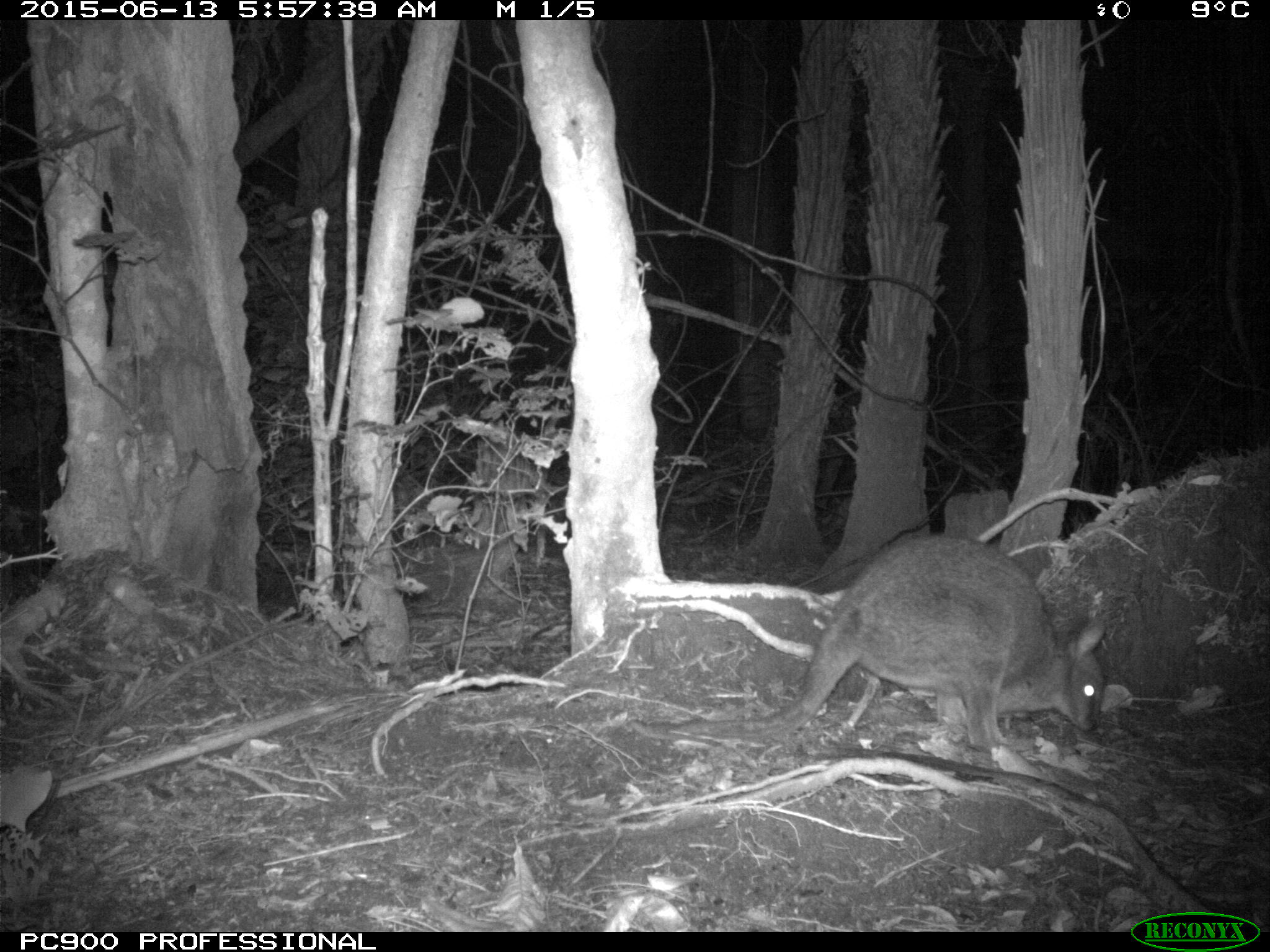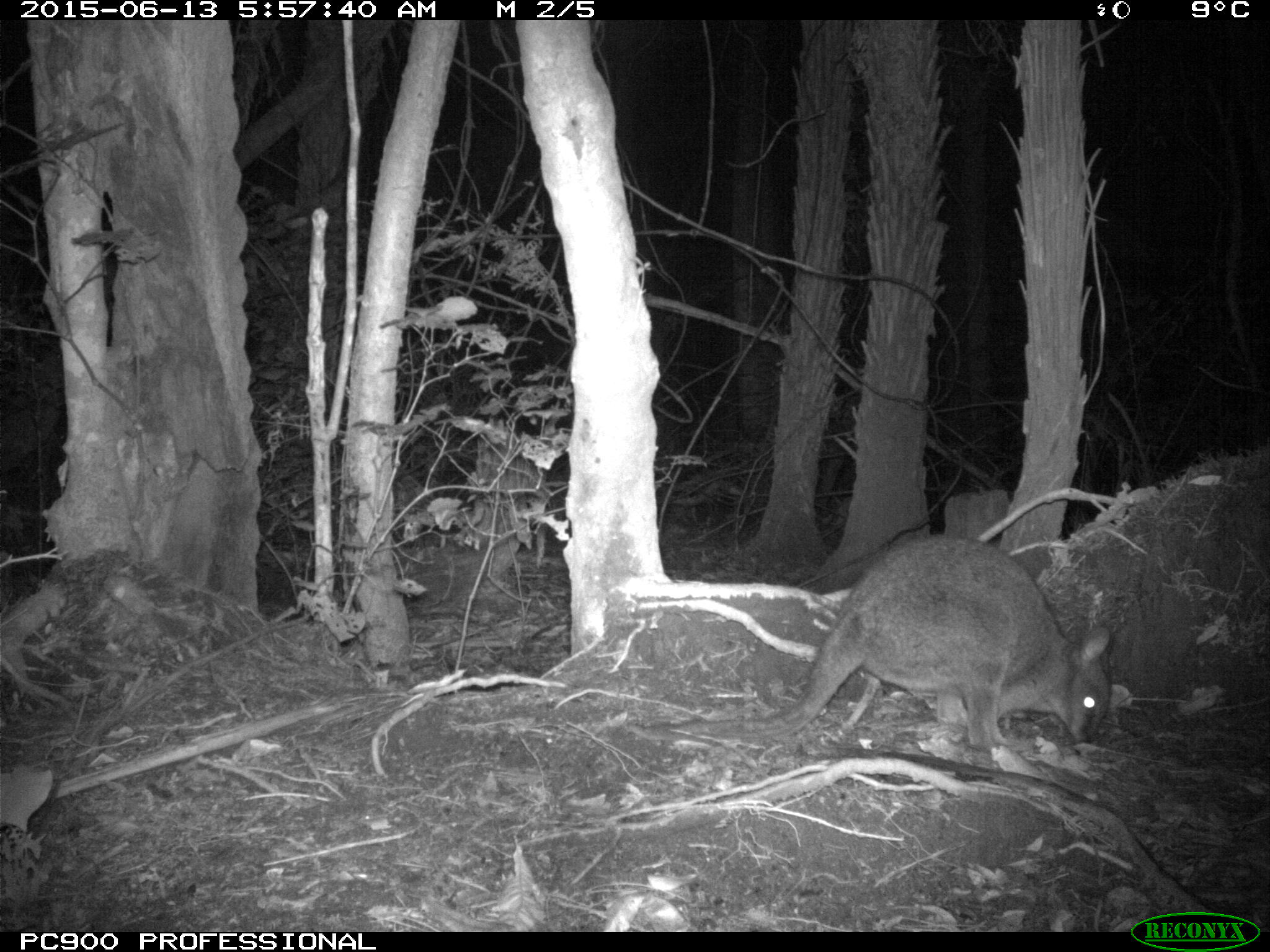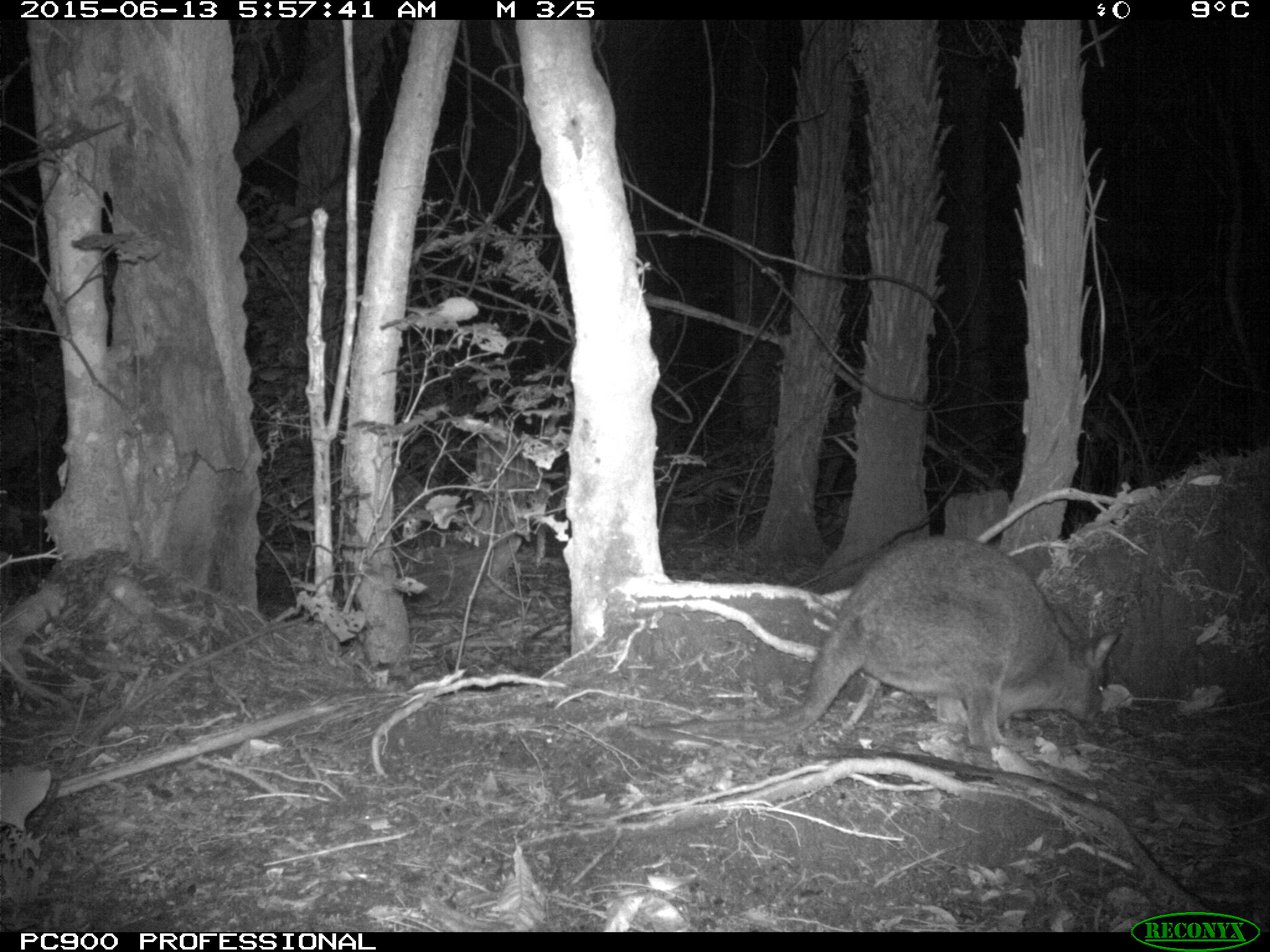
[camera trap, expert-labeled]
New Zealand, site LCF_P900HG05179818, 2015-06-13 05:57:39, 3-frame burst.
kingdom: Animalia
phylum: Chordata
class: Mammalia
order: Diprotodontia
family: Macropodidae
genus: Notamacropus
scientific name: Notamacropus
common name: wallaby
Wallaby (Notamacropus).